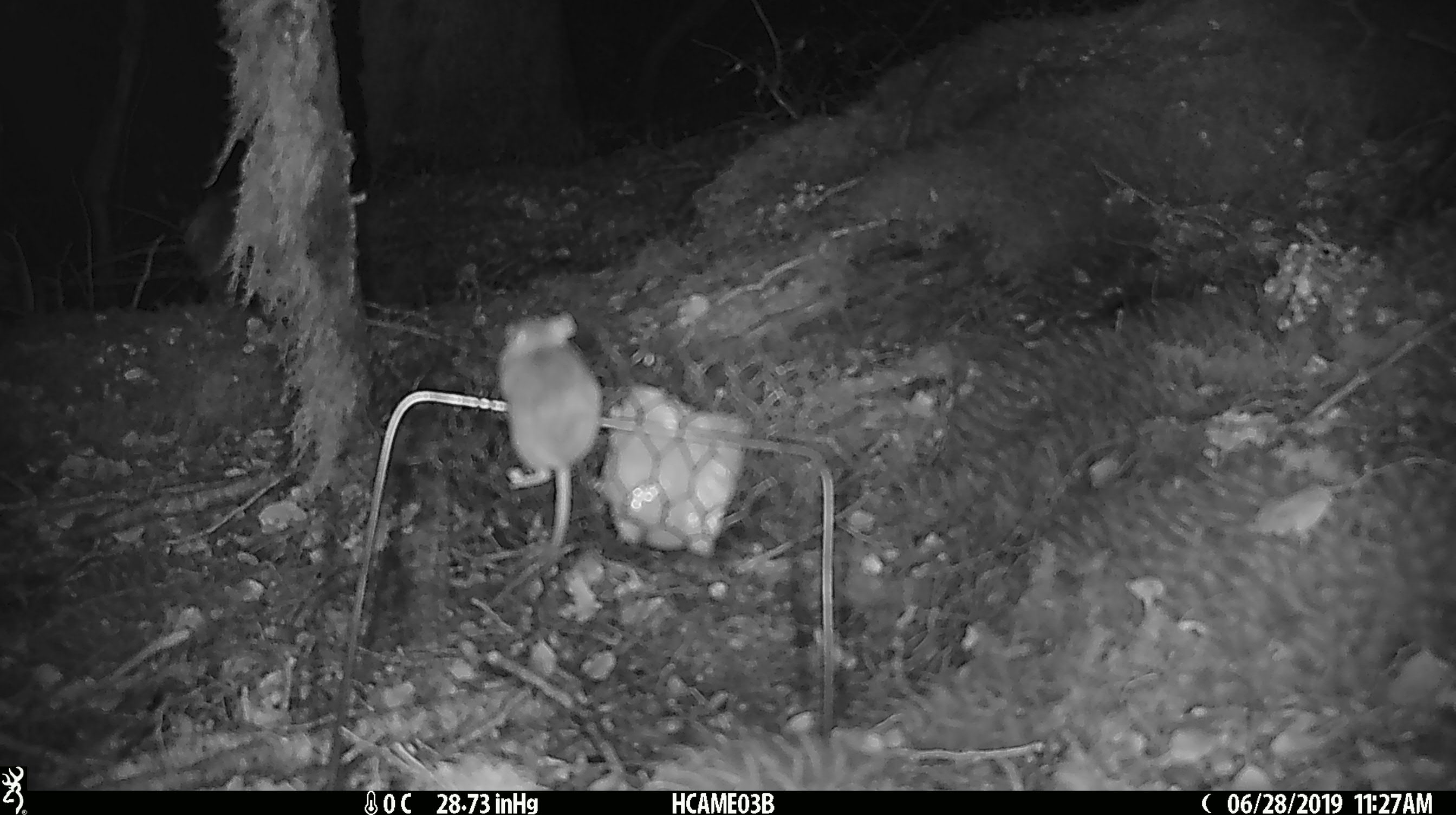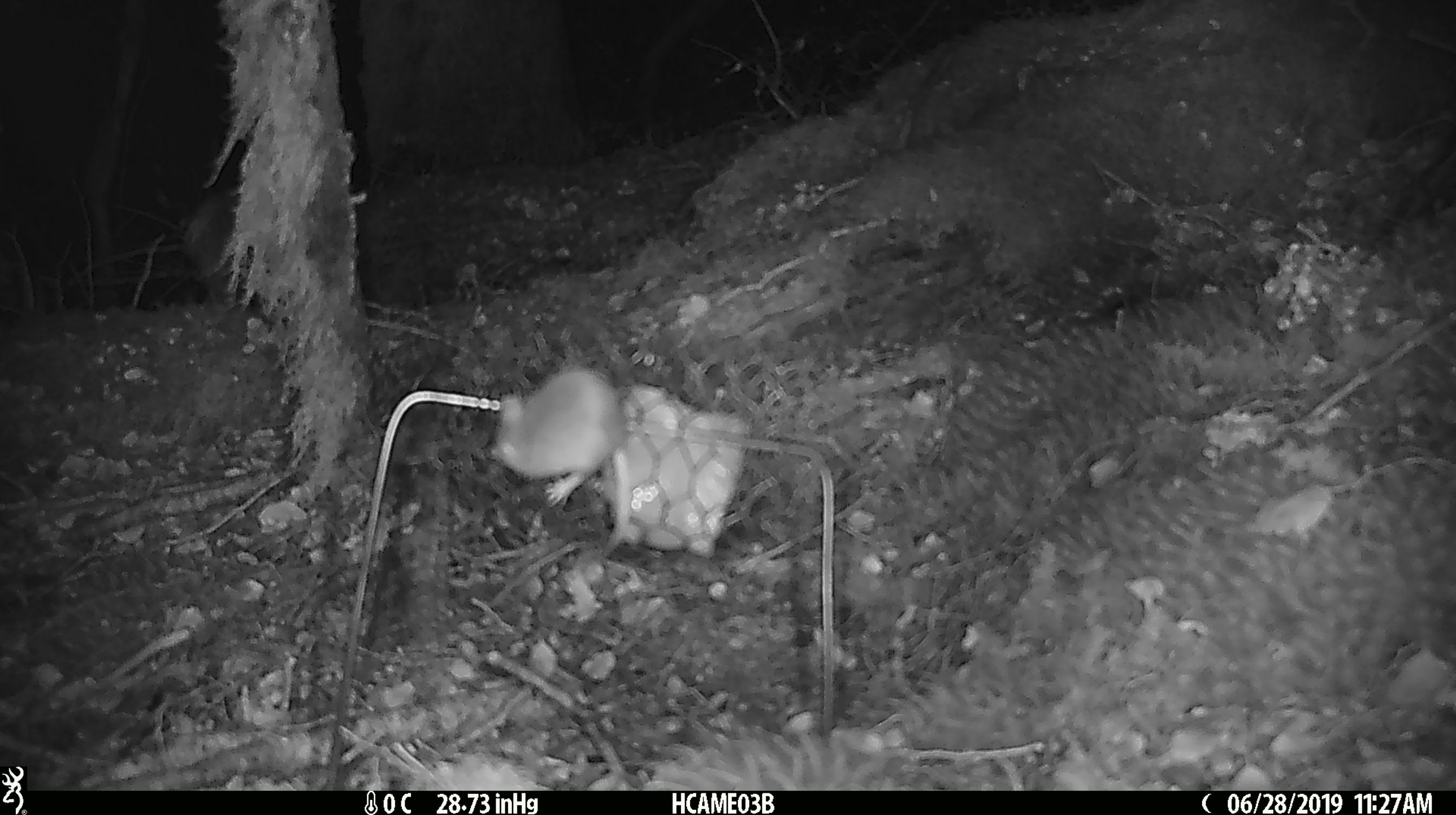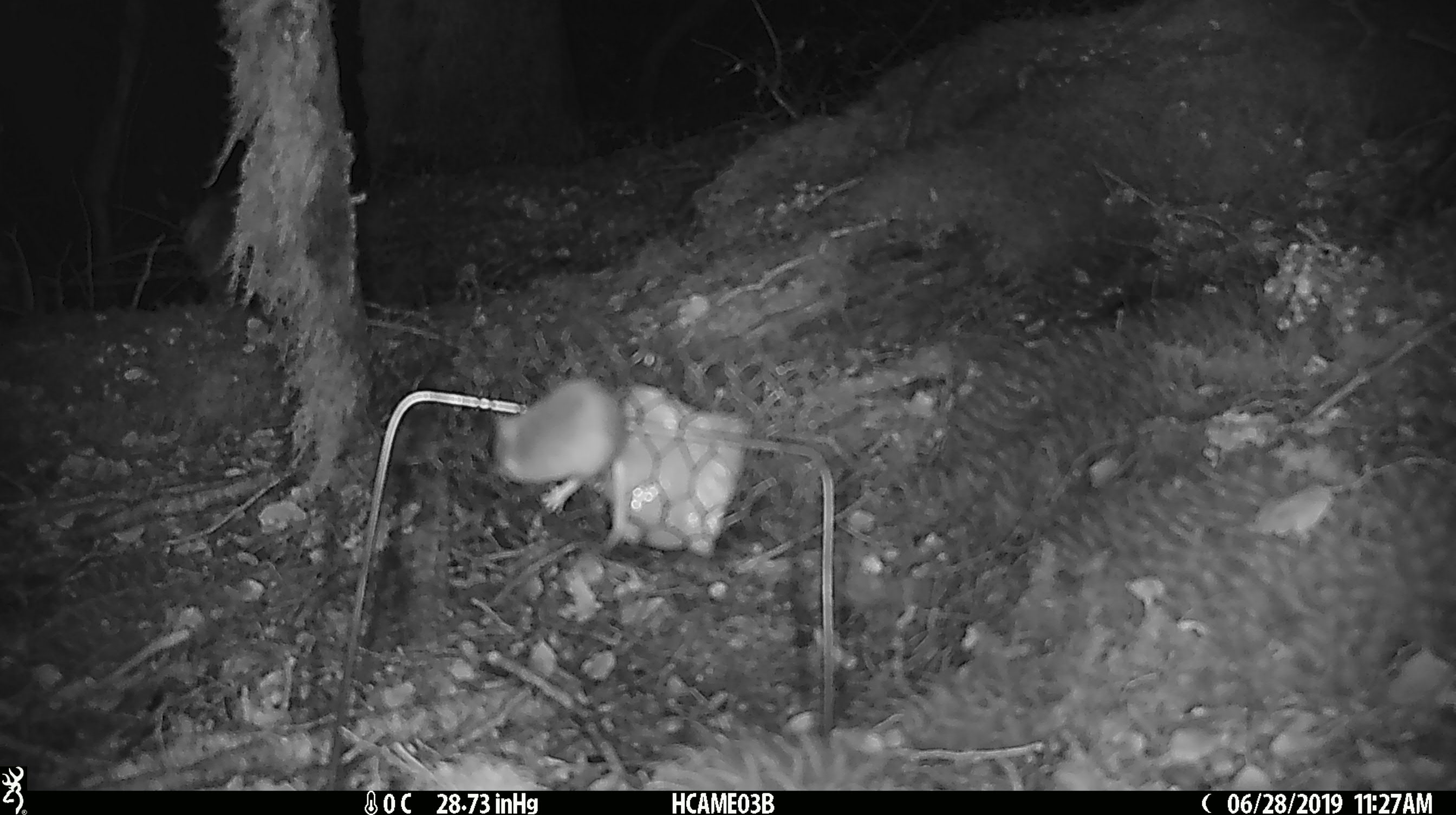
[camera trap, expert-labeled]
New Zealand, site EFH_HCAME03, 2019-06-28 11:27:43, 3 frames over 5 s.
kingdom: Animalia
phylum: Chordata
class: Mammalia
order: Rodentia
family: Muridae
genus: Mus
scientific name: Mus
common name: mouse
Mouse (Mus).